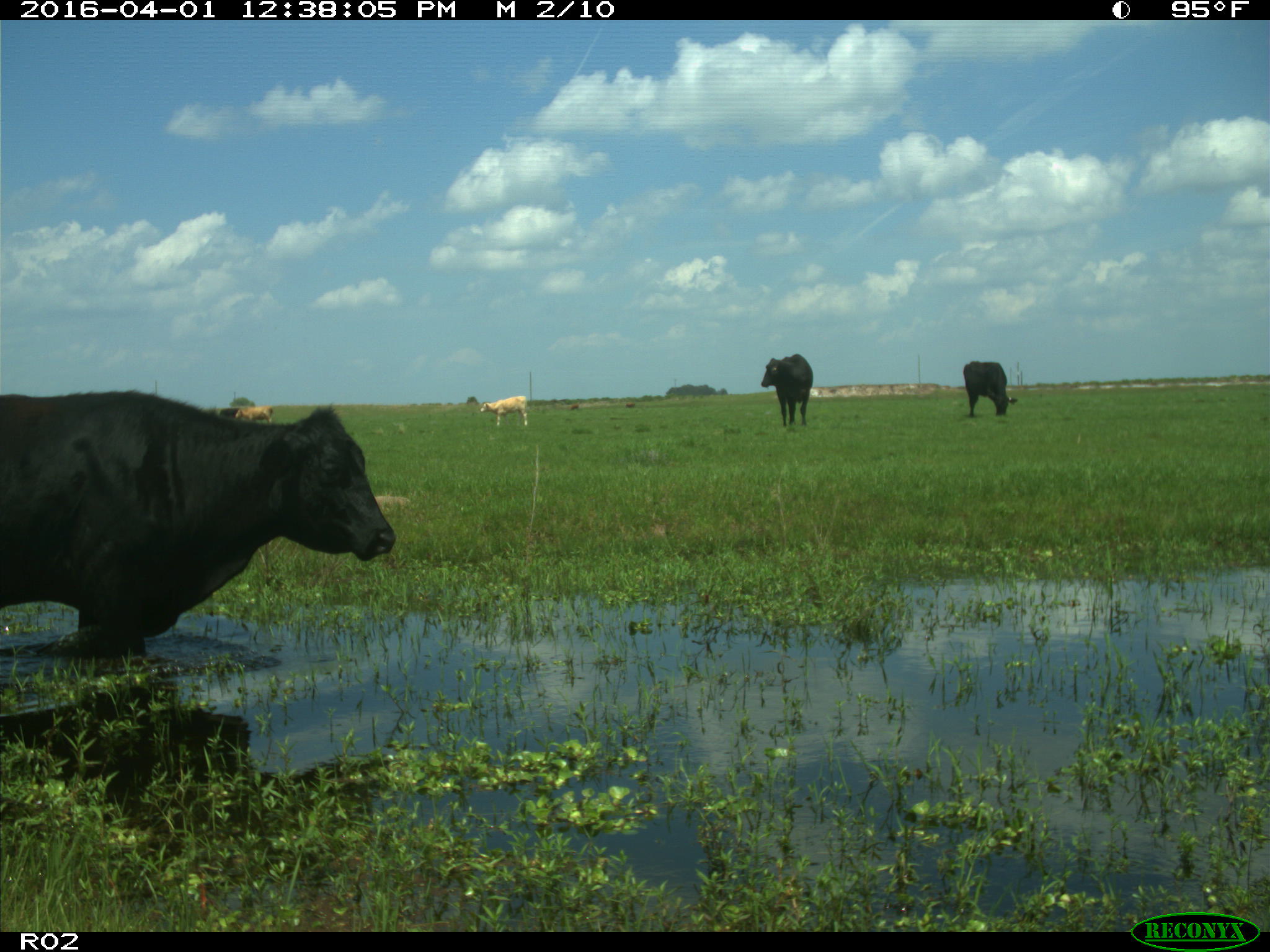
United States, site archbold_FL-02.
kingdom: Animalia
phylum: Chordata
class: Mammalia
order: Artiodactyla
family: Bovidae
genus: Bos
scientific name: Bos taurus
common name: domestic cow